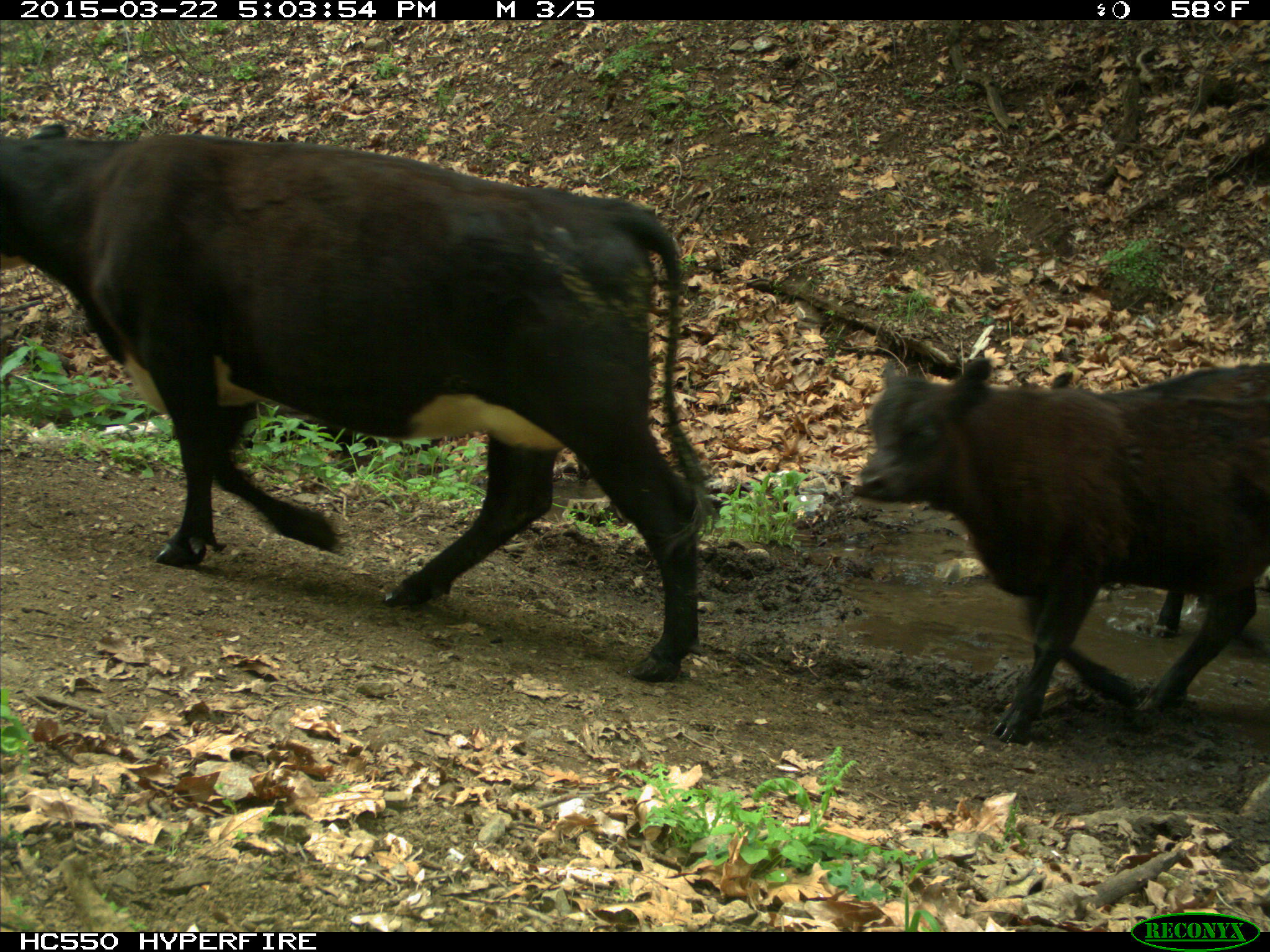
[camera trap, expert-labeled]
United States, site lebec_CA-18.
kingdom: Animalia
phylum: Chordata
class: Mammalia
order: Artiodactyla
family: Bovidae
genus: Bos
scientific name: Bos taurus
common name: domestic cow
Bos taurus (domestic cow).